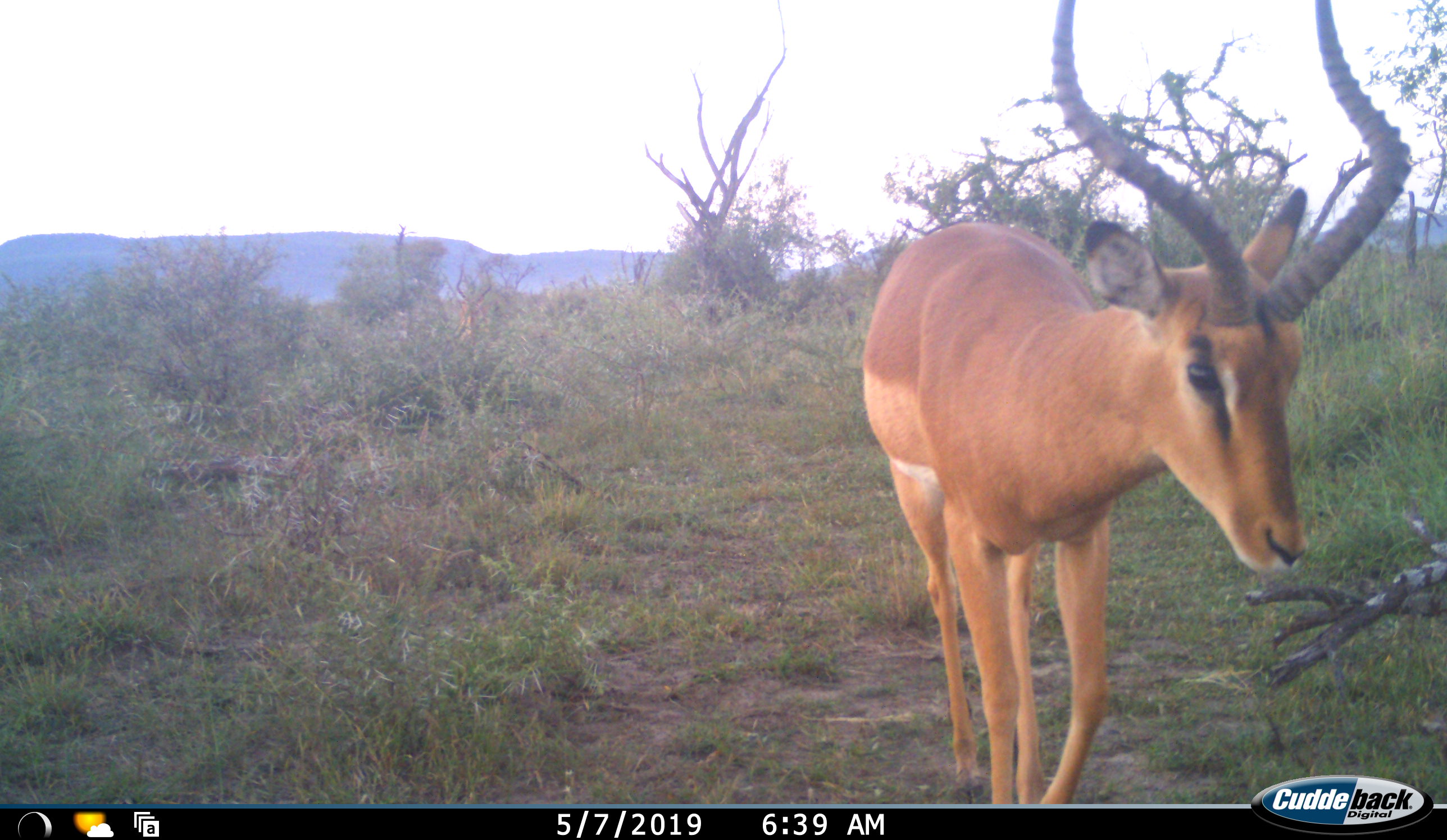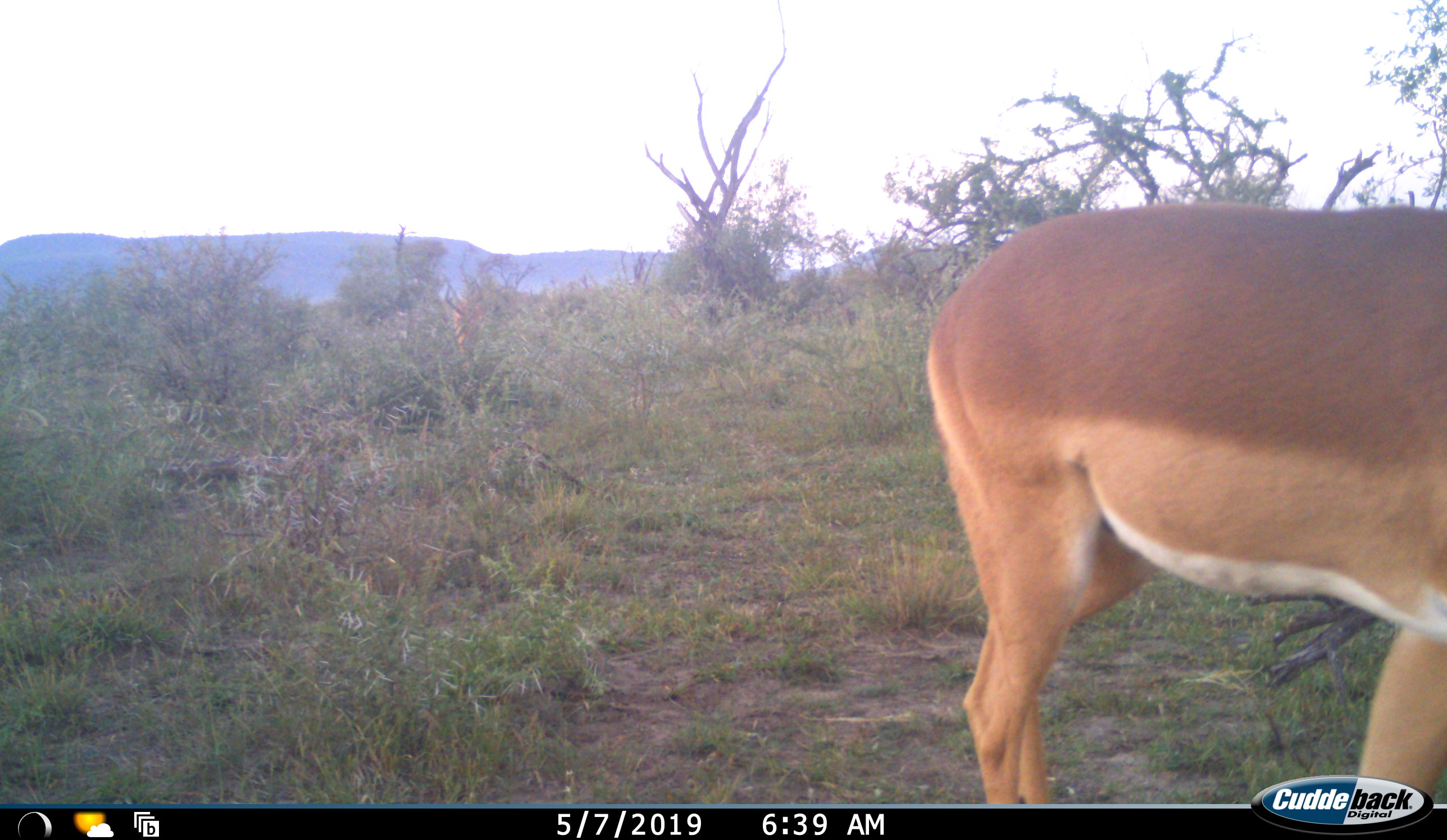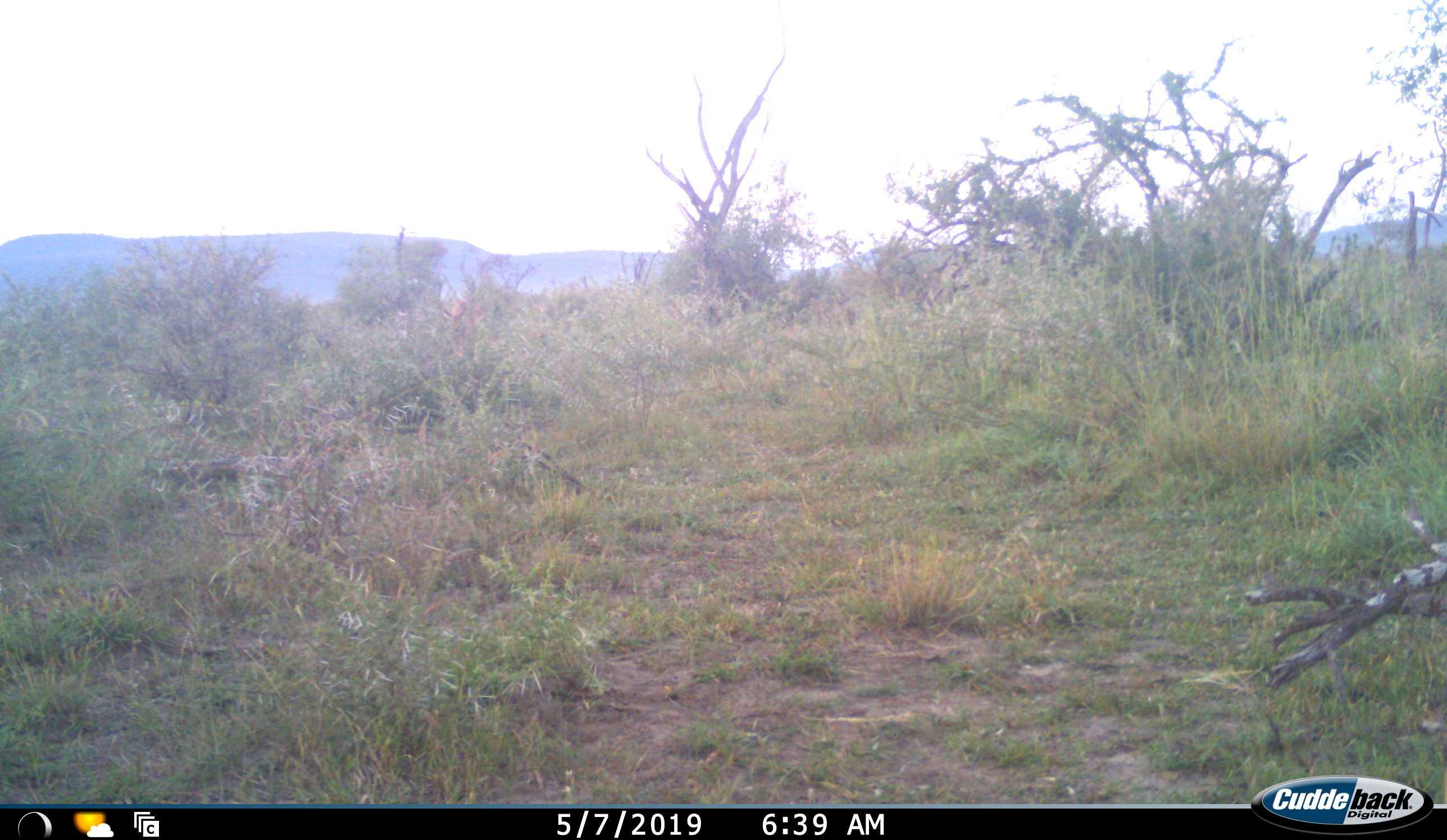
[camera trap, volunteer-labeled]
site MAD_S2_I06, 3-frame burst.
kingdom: Animalia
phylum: Chordata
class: Mammalia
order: Artiodactyla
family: Bovidae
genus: Aepyceros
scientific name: Aepyceros melampus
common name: impala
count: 1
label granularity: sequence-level